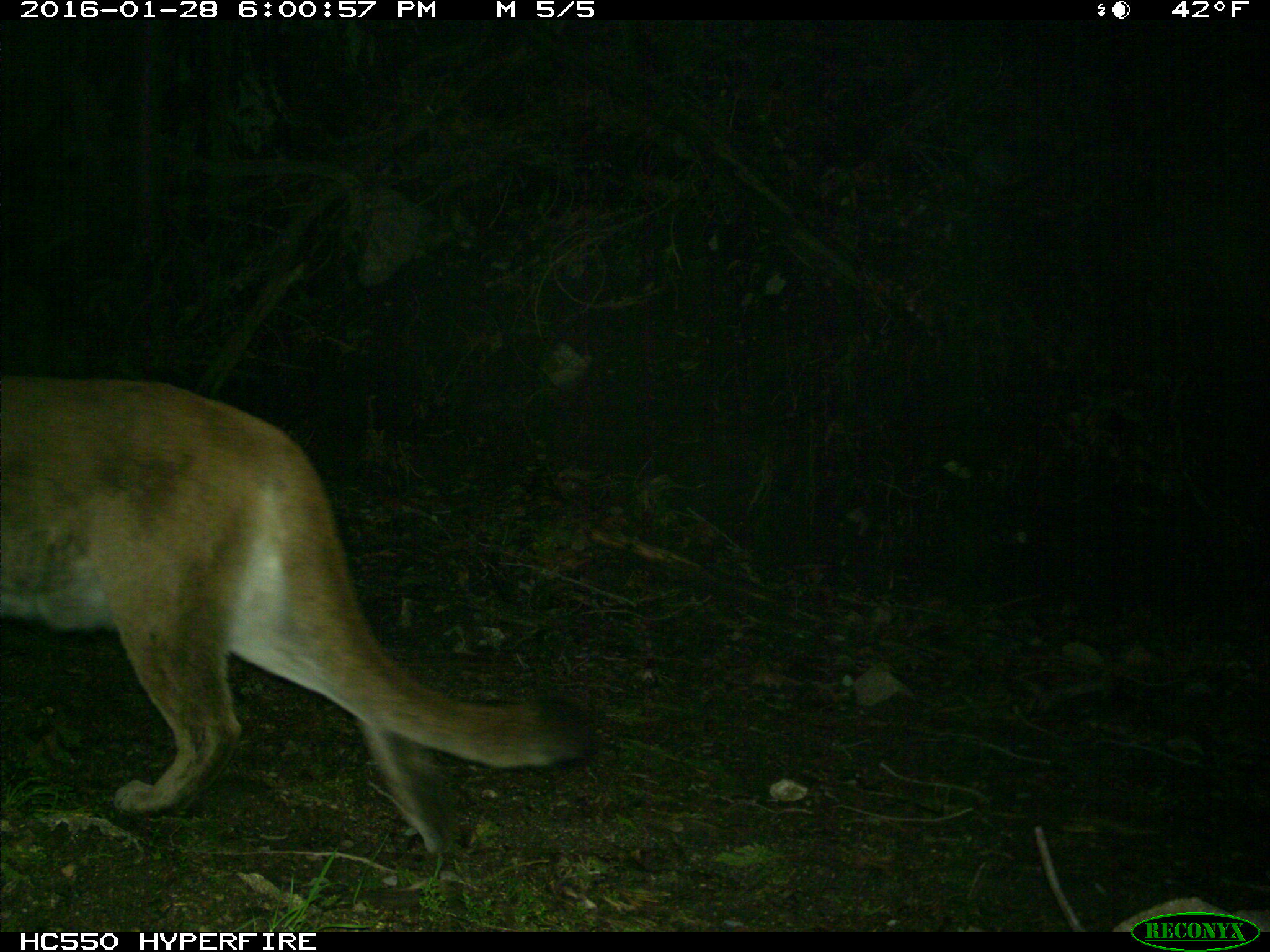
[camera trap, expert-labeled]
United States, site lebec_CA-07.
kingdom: Animalia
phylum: Chordata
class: Mammalia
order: Carnivora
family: Felidae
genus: Puma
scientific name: Puma concolor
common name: mountain lion